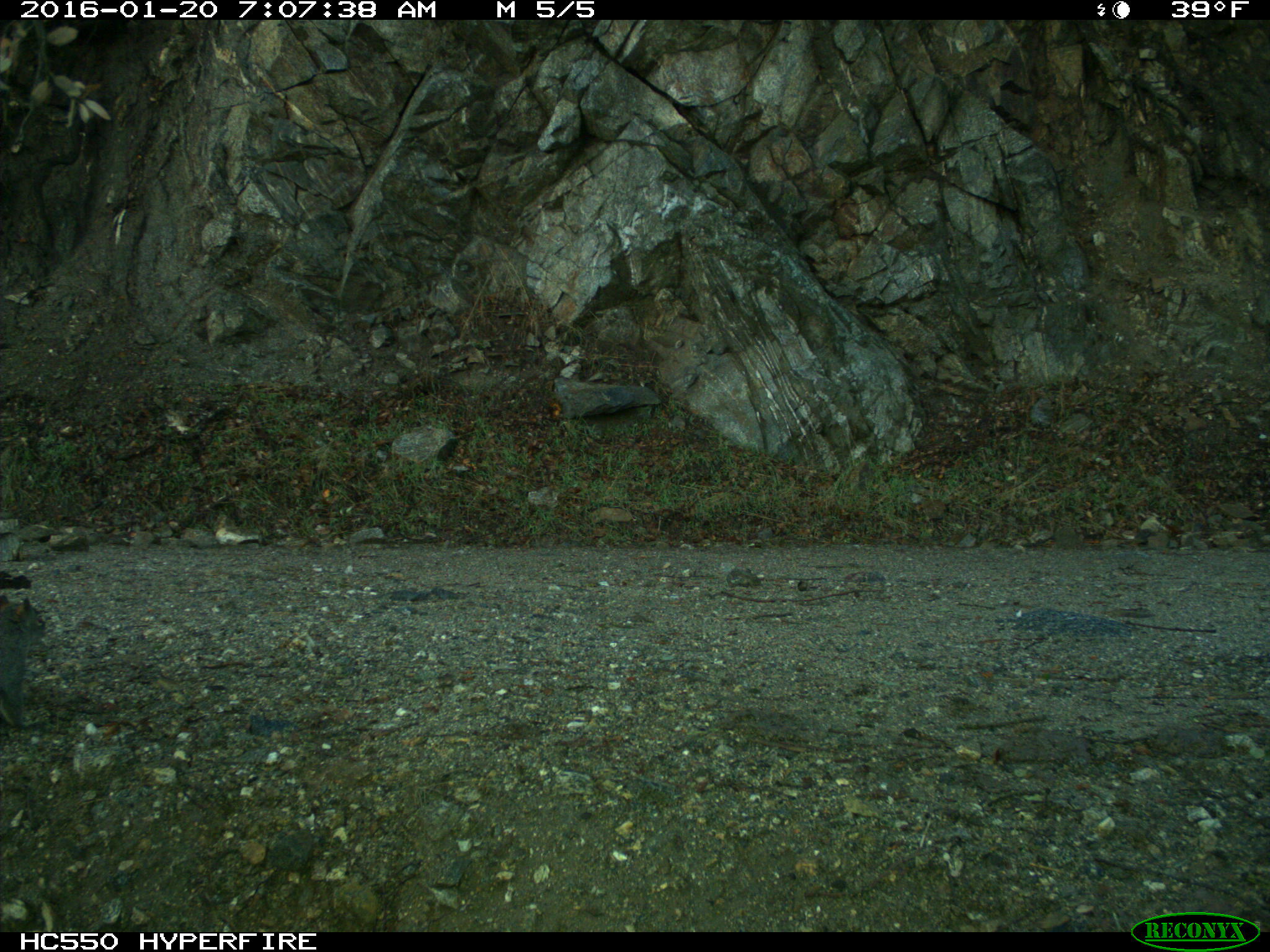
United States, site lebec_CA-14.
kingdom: Animalia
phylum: Chordata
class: Mammalia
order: Rodentia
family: Sciuridae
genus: Sciurus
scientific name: Sciurus carolinensis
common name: eastern gray squirrel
Sciurus carolinensis (eastern gray squirrel).